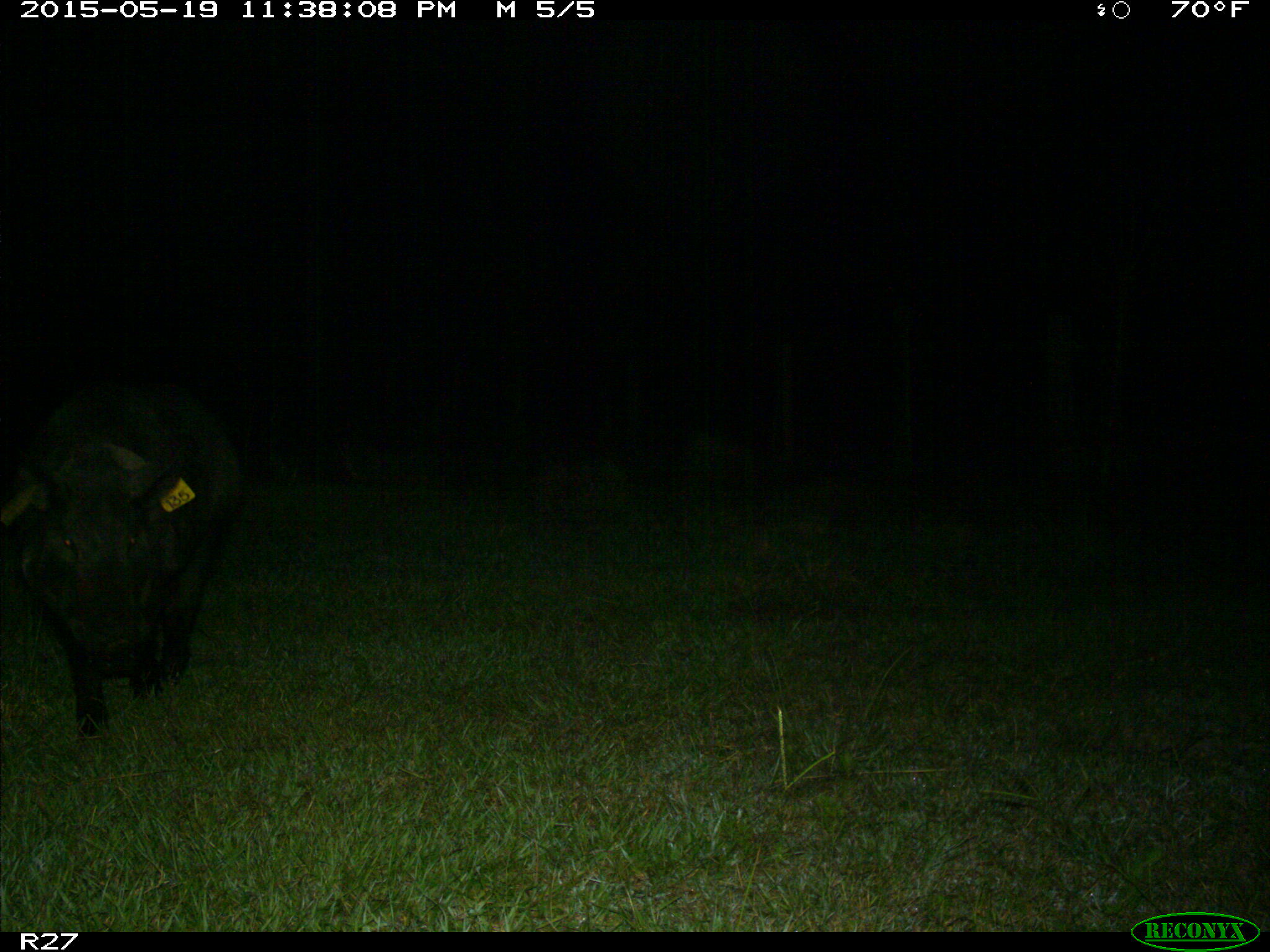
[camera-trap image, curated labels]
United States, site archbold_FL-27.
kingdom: Animalia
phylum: Chordata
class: Mammalia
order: Artiodactyla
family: Suidae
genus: Sus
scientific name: Sus scrofa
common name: wild boar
Sus scrofa (wild boar).